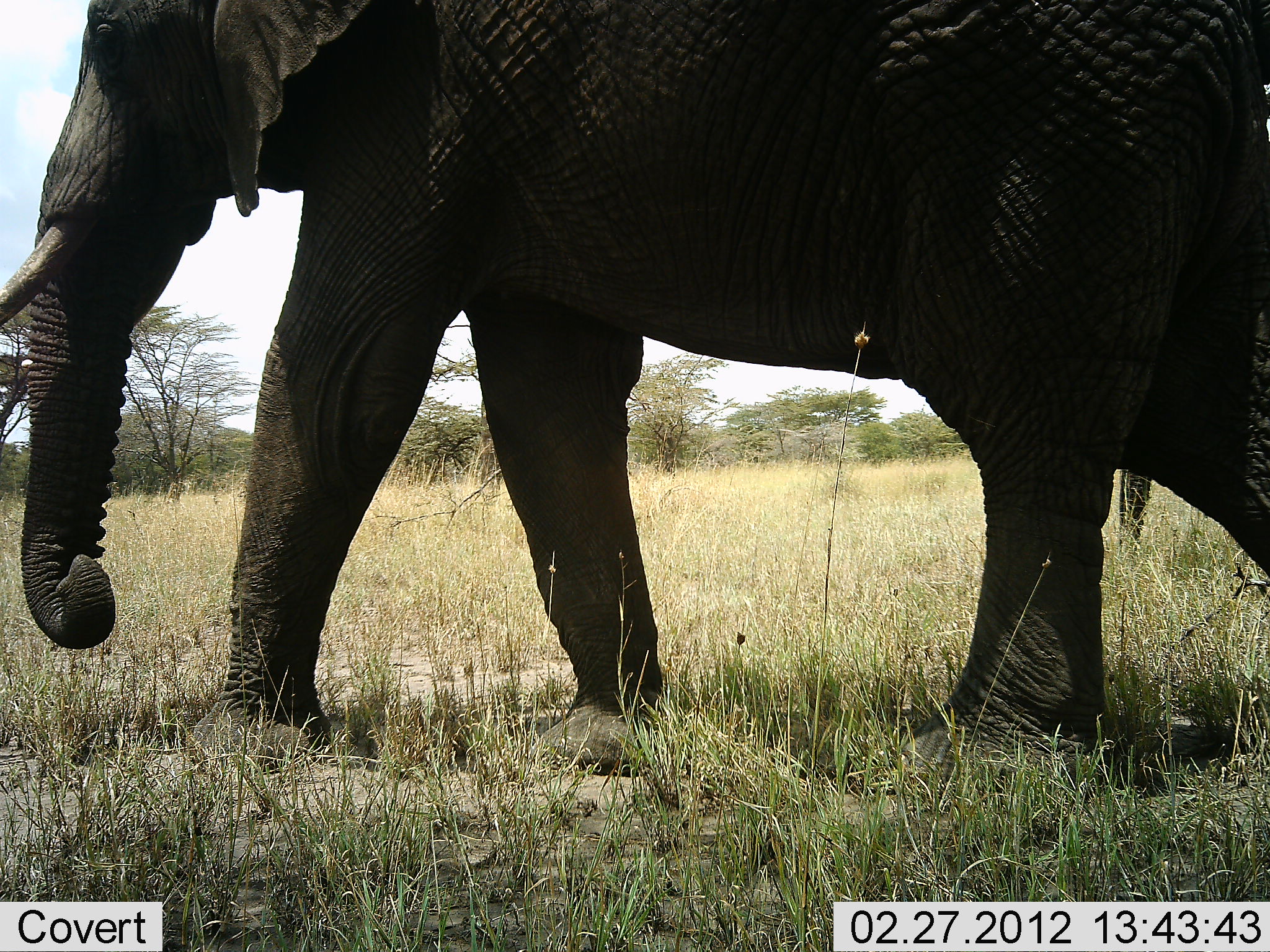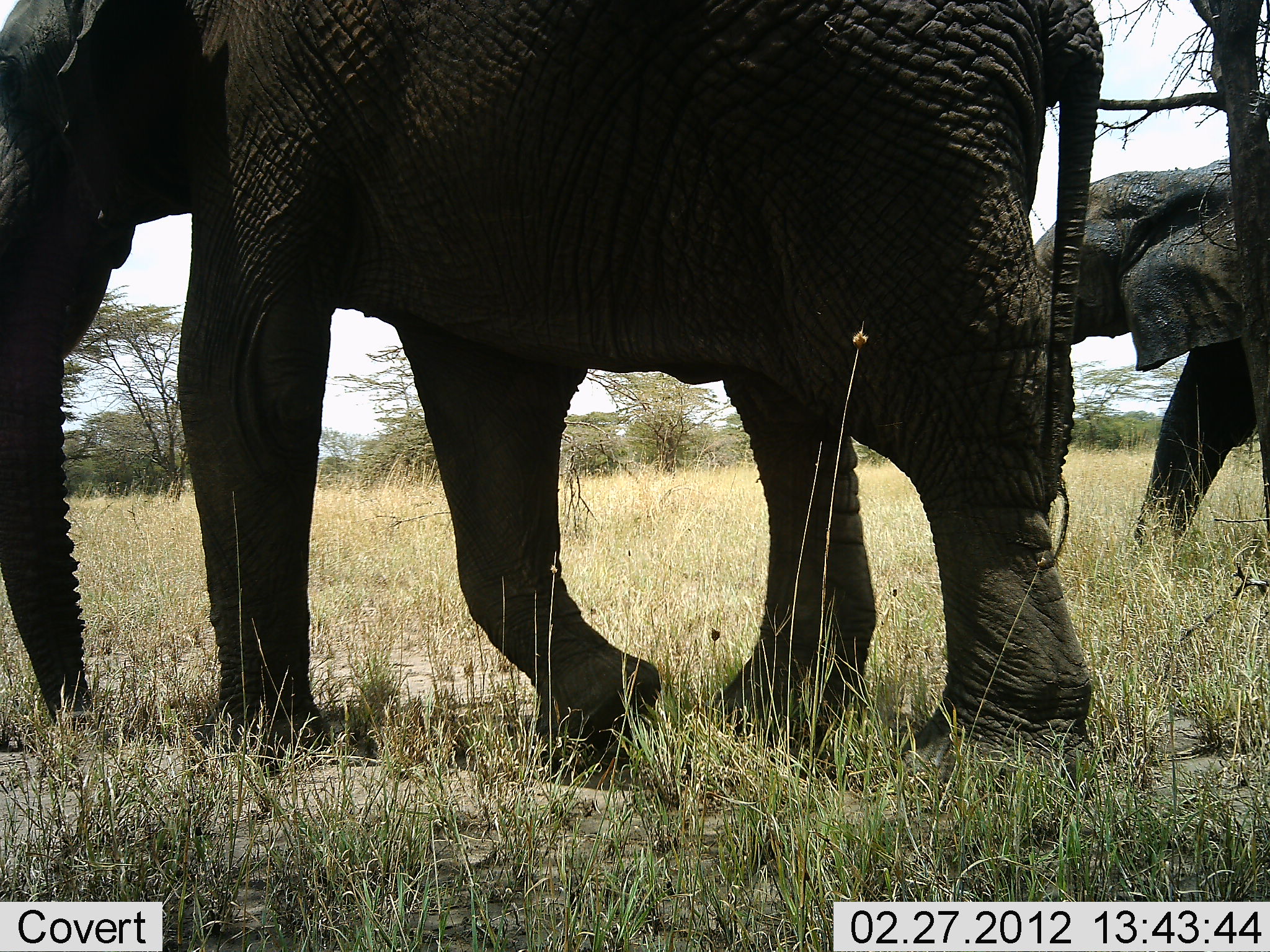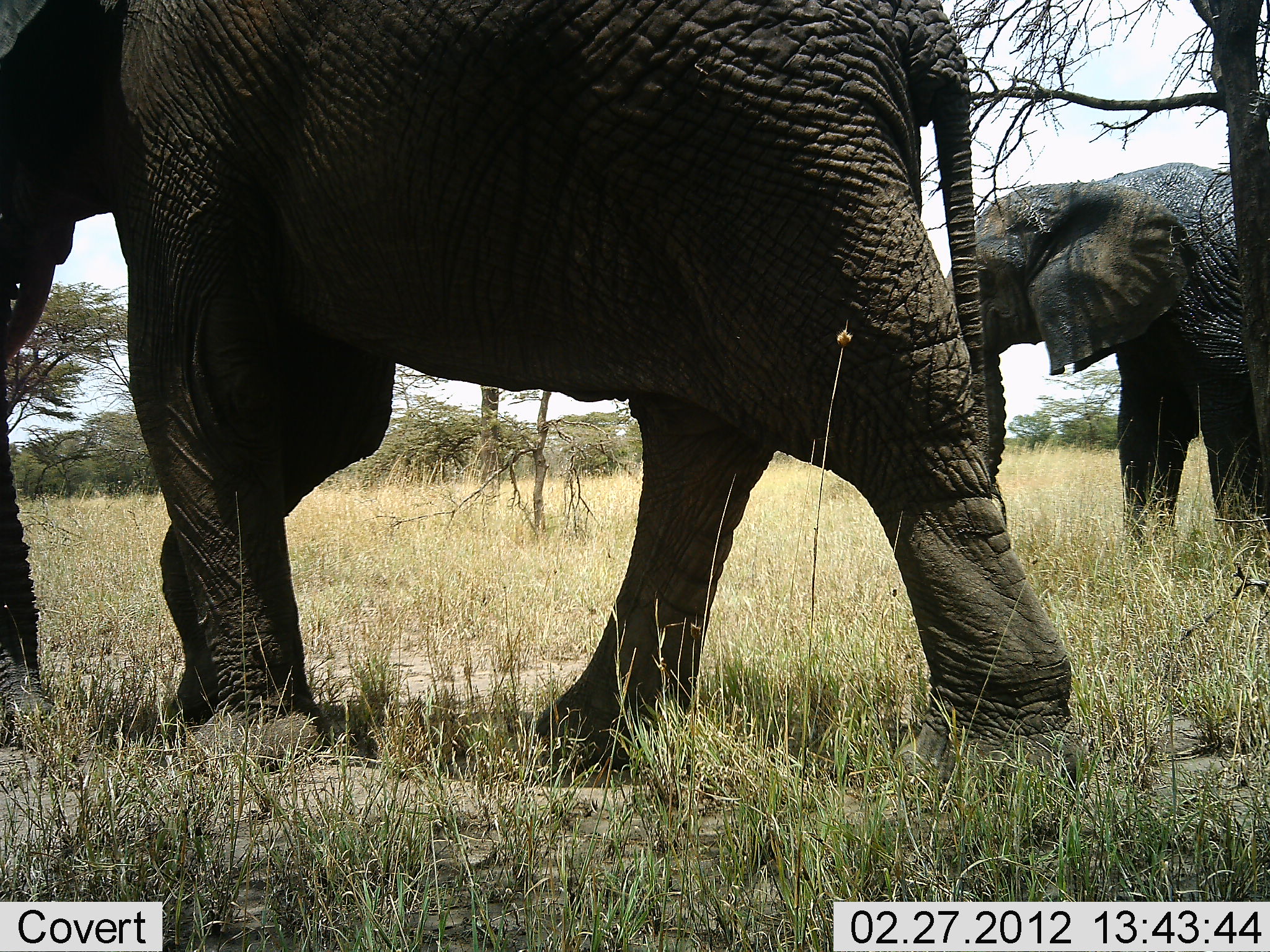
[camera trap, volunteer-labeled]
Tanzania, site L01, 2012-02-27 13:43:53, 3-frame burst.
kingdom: Animalia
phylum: Chordata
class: Mammalia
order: Proboscidea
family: Elephantidae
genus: Loxodonta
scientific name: Loxodonta africana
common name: african bush elephant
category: elephant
Elephant (african bush elephant) (Loxodonta africana), count 2. Behavior (volunteer vote fractions): standing 0%, resting 0%, moving 100%, interacting 0%. Young present (vote fraction): 4%. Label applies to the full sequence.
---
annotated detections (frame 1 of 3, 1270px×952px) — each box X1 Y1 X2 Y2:
animal: 2 1 1270 802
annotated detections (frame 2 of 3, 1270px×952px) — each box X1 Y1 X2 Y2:
animal: 1 0 1112 784; 1004 131 1270 576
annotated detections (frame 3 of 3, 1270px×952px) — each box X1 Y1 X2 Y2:
animal: 2 2 1081 817; 914 159 1270 608